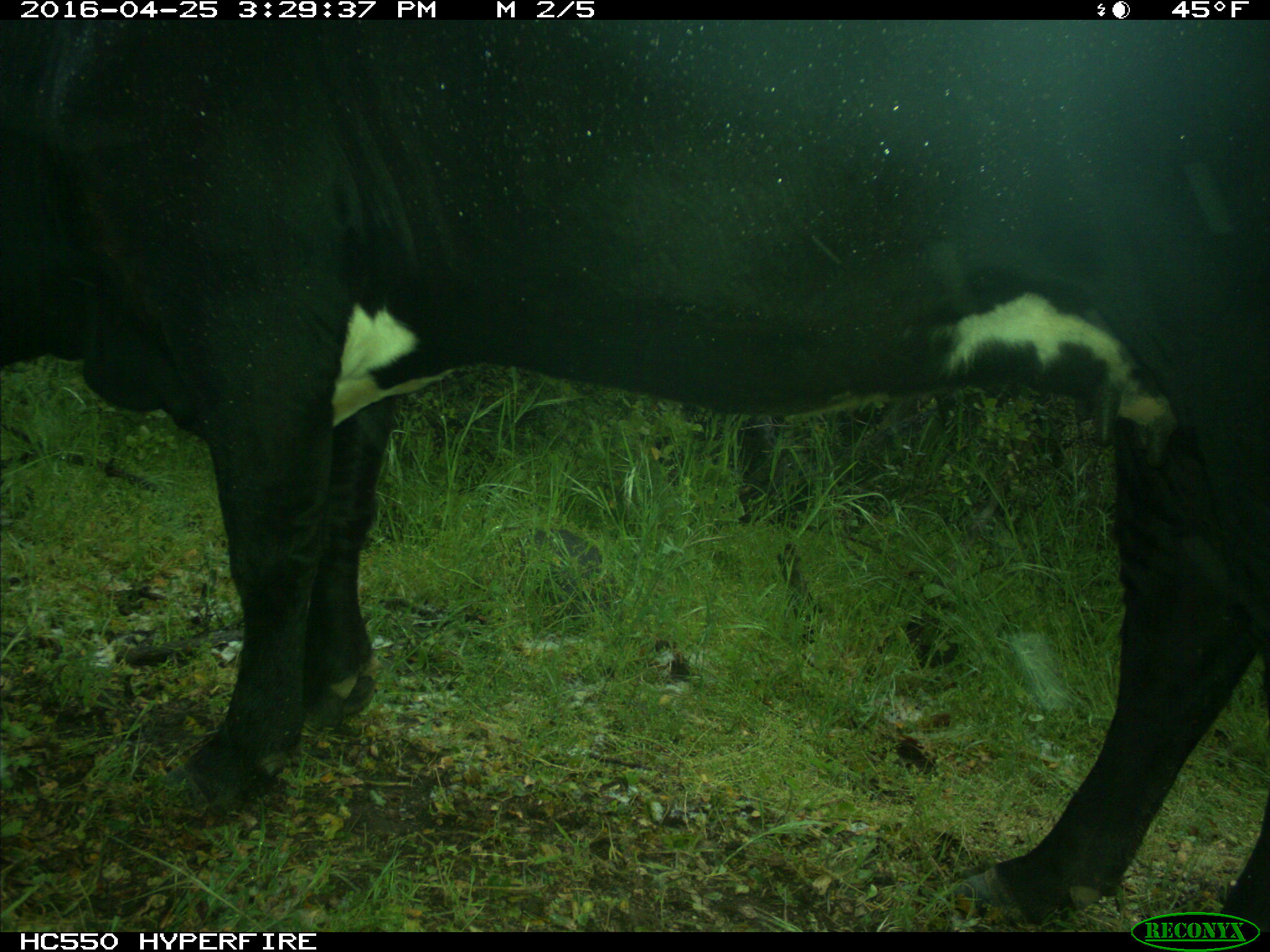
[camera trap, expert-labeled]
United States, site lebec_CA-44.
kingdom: Animalia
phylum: Chordata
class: Mammalia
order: Artiodactyla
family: Bovidae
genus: Bos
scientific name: Bos taurus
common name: domestic cow